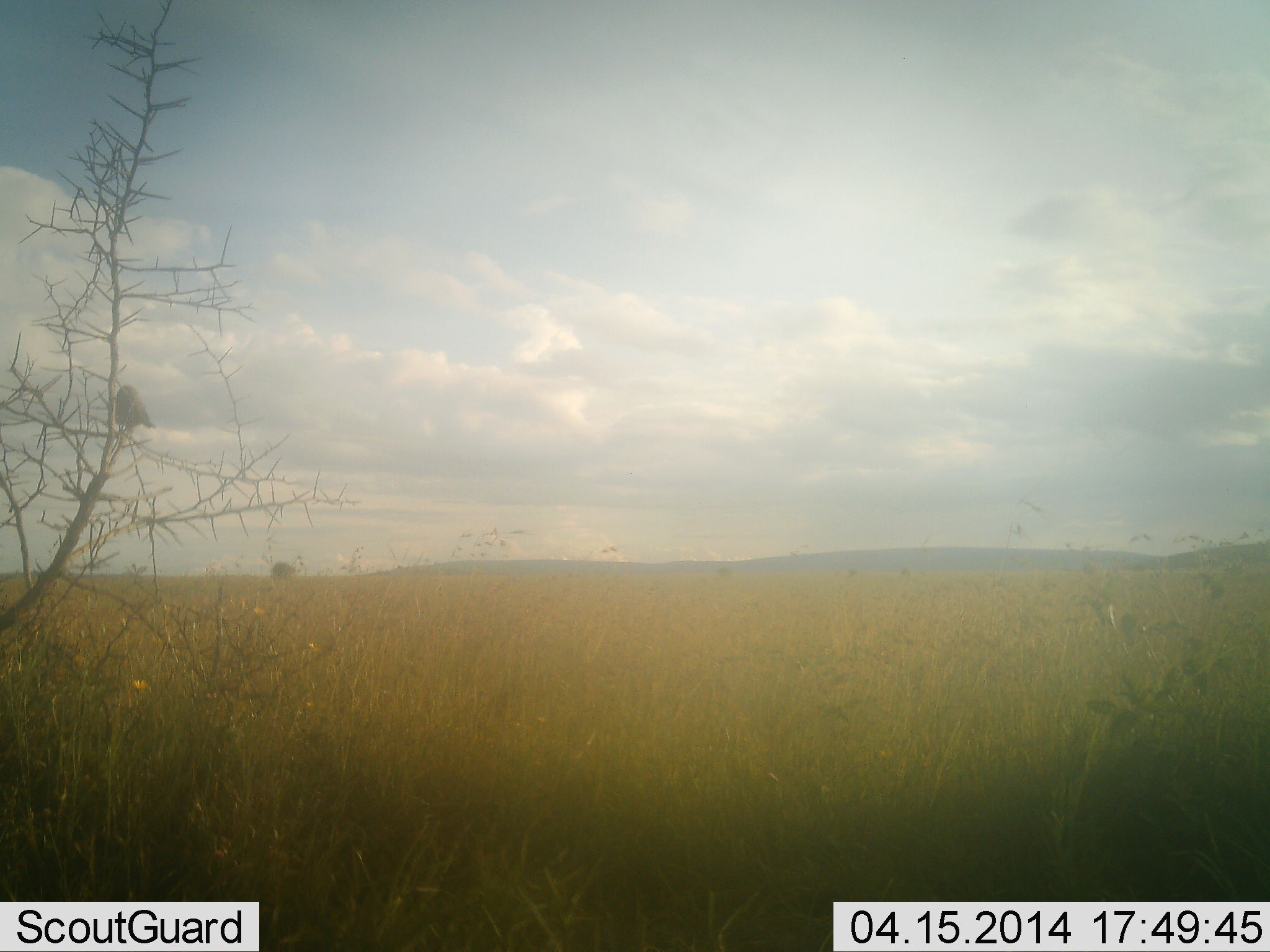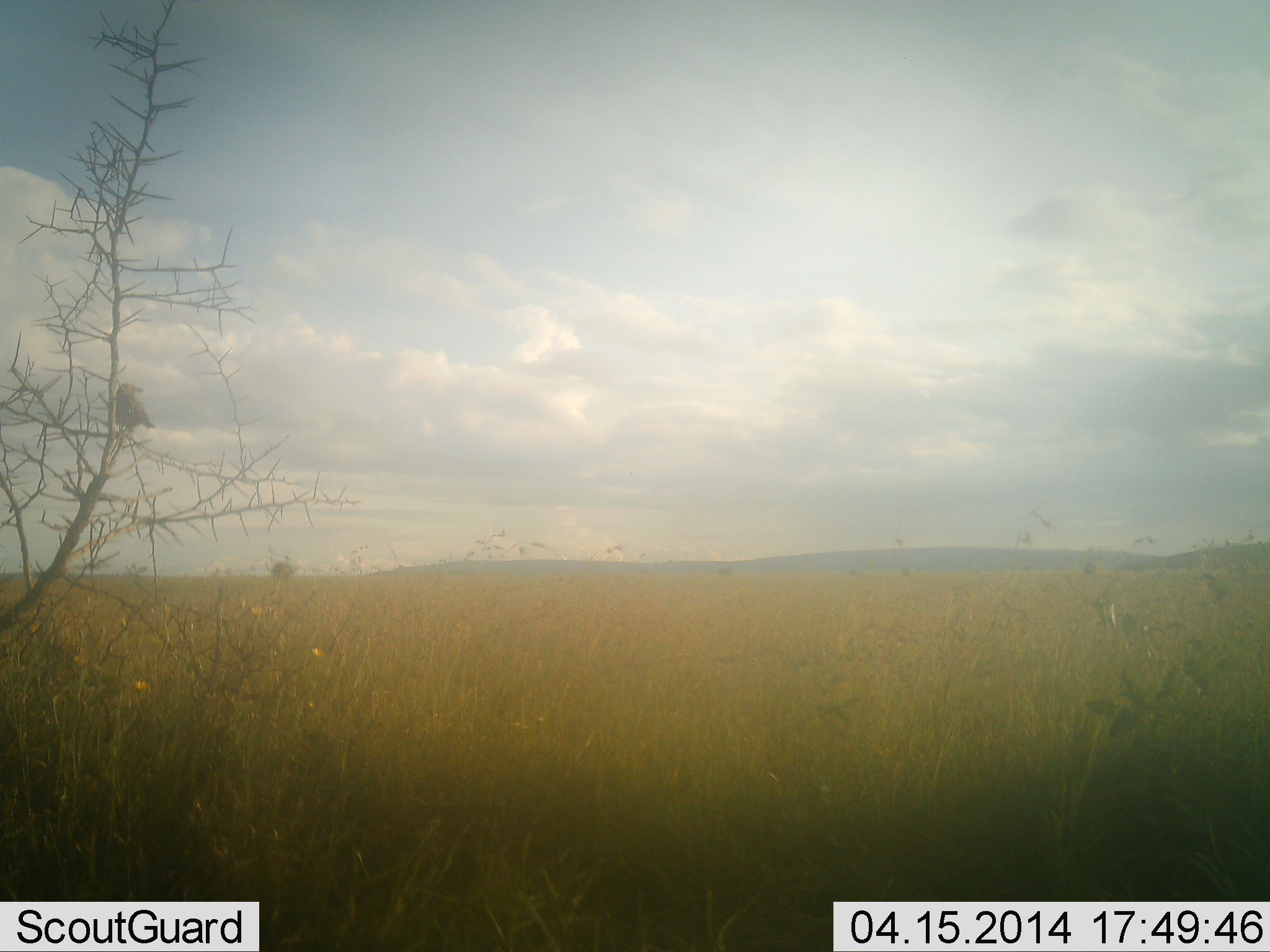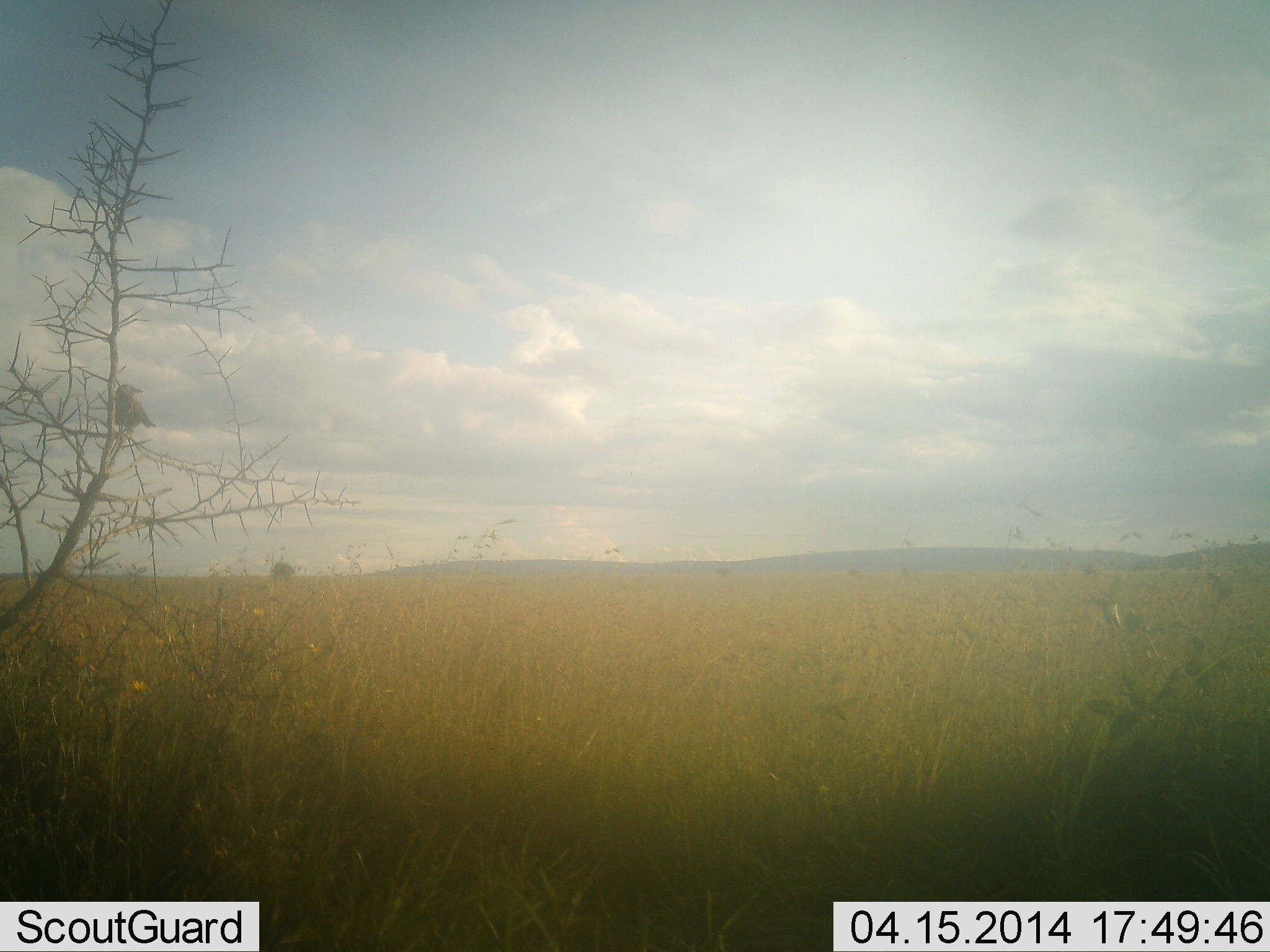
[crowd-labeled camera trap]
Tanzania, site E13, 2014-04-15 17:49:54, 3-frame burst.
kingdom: Animalia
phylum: Chordata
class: Aves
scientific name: Aves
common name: bird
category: otherbird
Otherbird (bird) (Aves), count 1. Behavior (volunteer vote fractions): standing 60%, resting 40%, moving 0%, interacting 0%. Young present (vote fraction): 0%. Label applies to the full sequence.